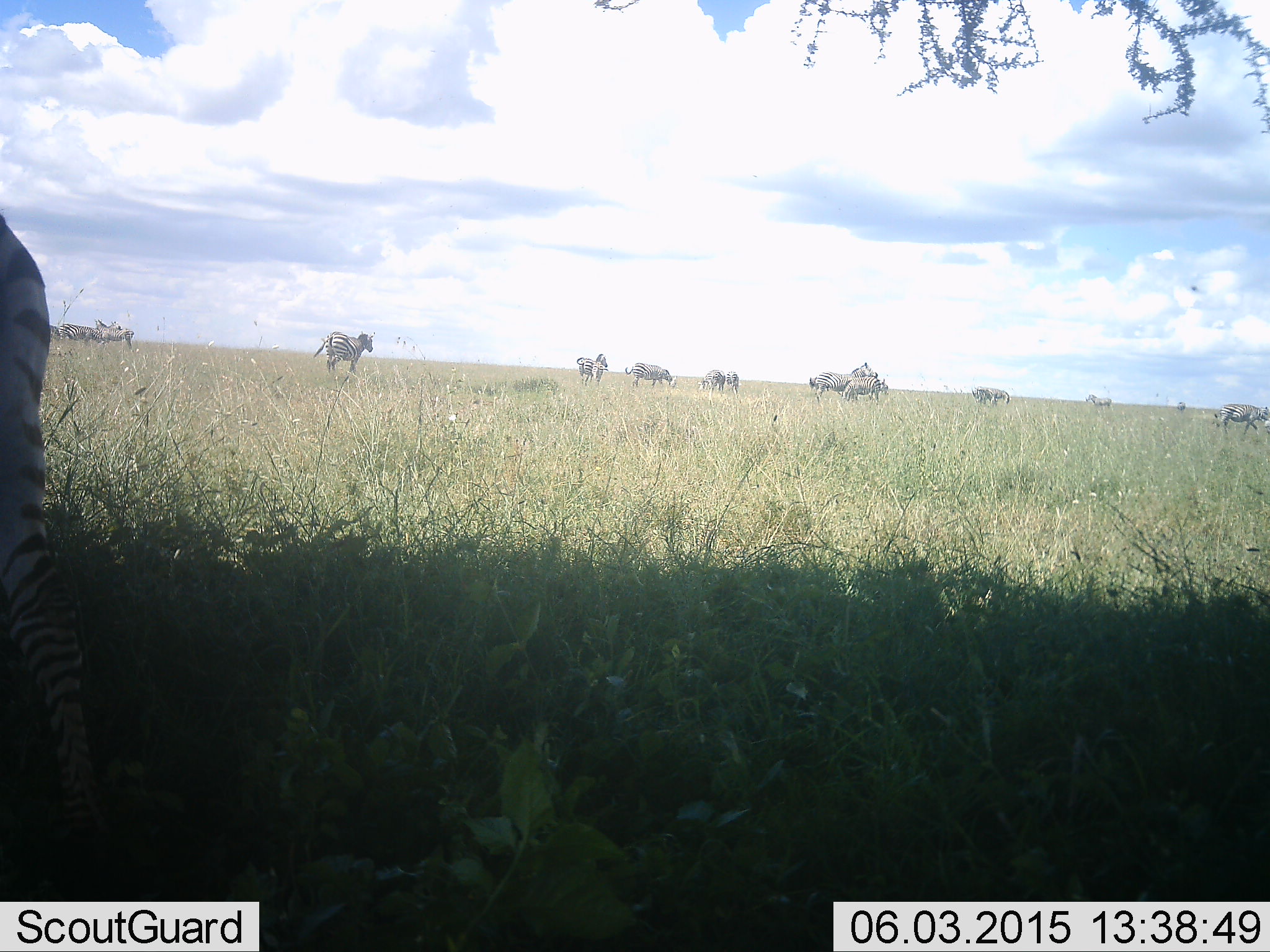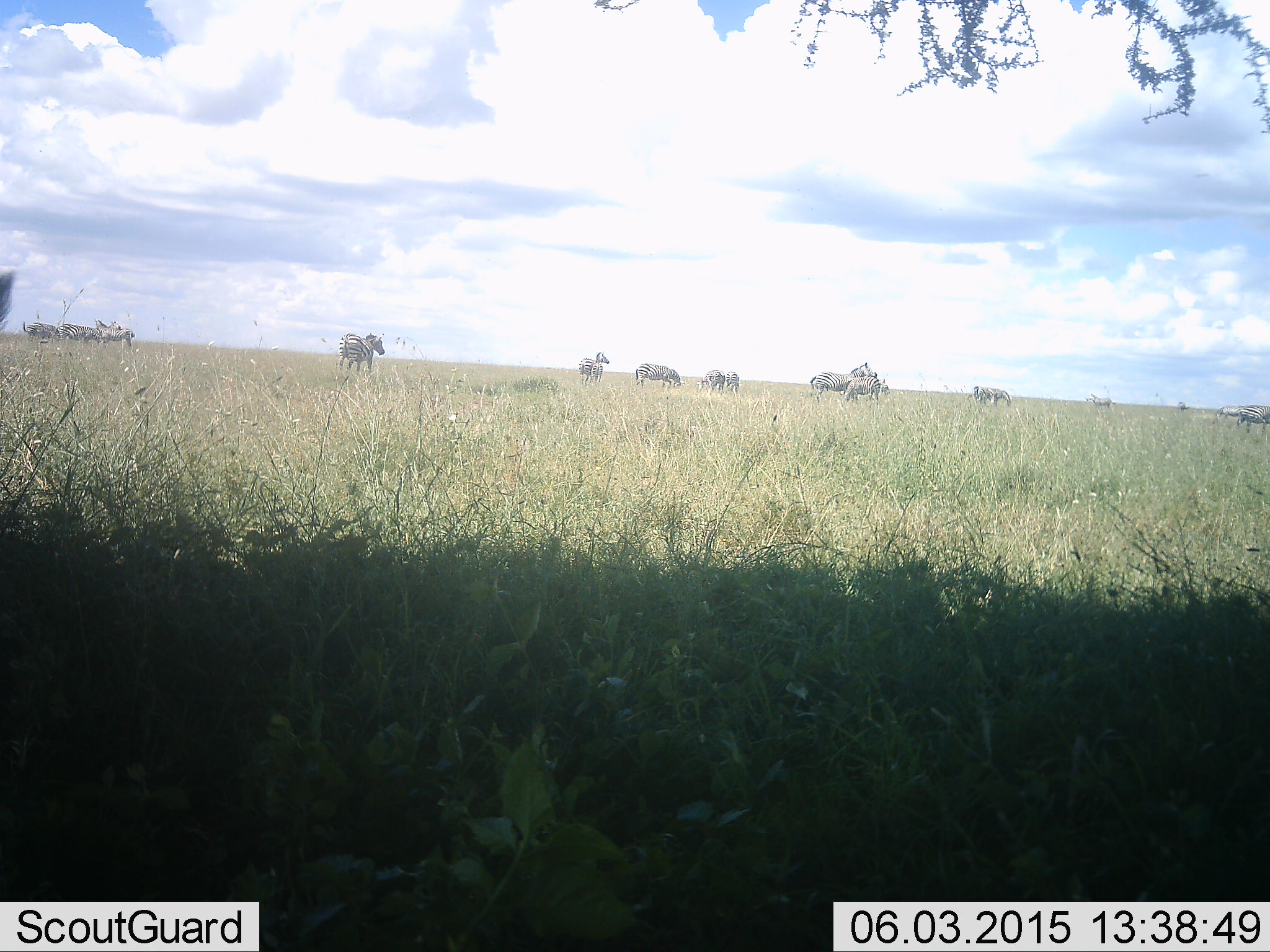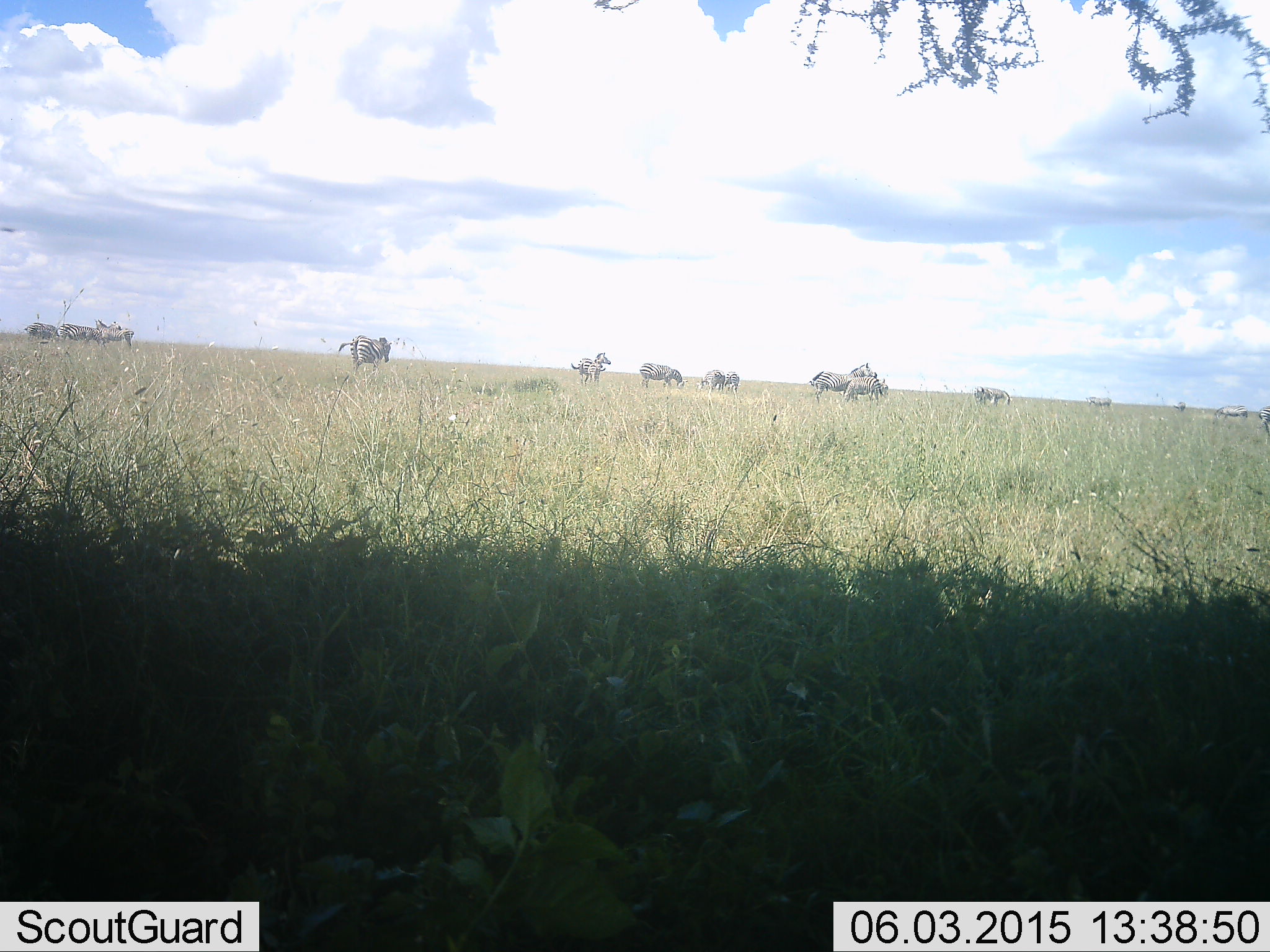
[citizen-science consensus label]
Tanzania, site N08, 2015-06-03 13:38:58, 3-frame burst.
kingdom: Animalia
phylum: Chordata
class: Mammalia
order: Perissodactyla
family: Equidae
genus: Equus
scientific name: Equus quagga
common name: plains zebra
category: zebra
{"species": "zebra (plains zebra) (Equus quagga)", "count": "11-50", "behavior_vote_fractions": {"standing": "90%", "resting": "10%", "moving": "70%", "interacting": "10%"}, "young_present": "0%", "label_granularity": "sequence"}